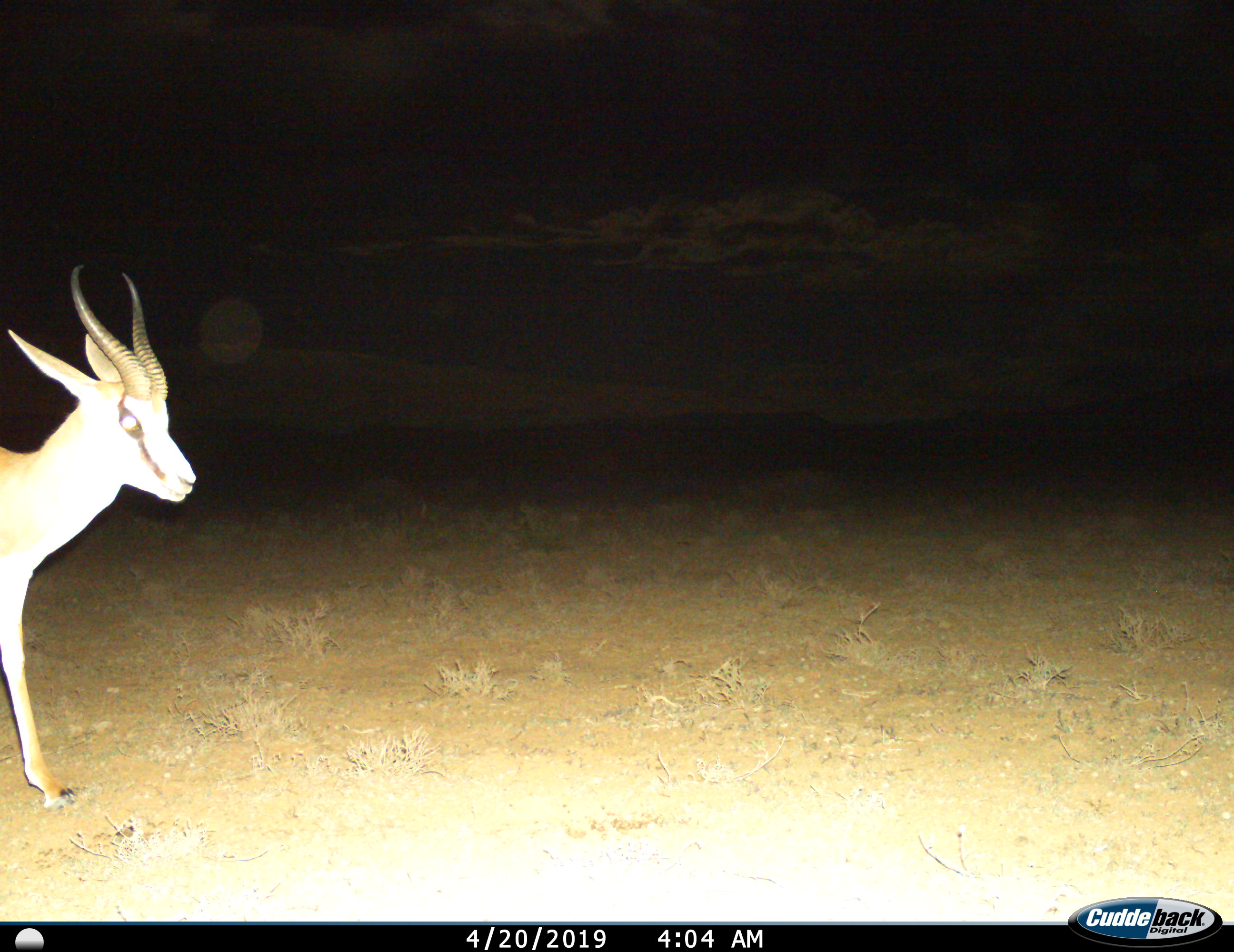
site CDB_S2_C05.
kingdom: Animalia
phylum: Chordata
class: Mammalia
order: Artiodactyla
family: Bovidae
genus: Antidorcas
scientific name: Antidorcas marsupialis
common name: springbok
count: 1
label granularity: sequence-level